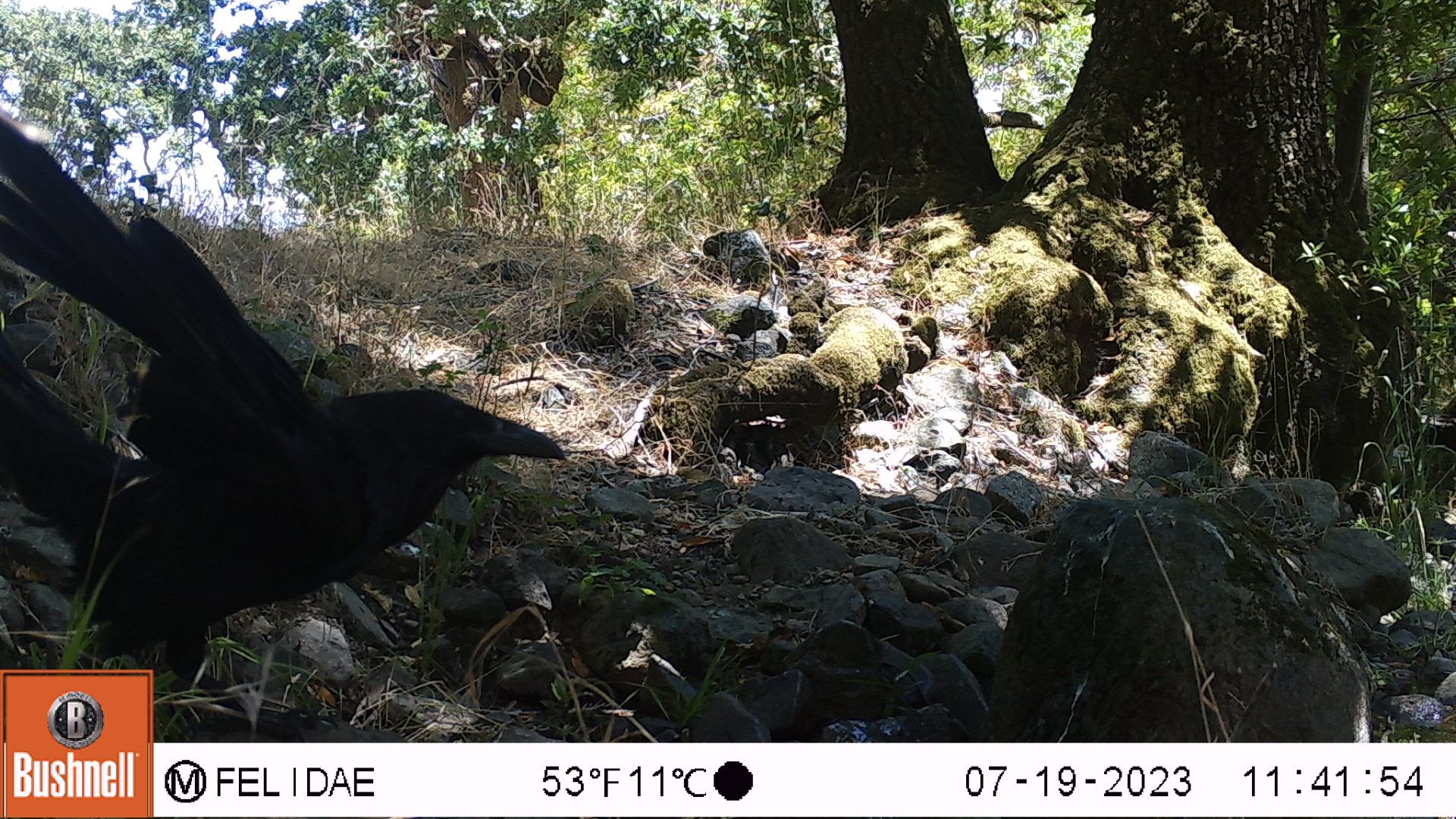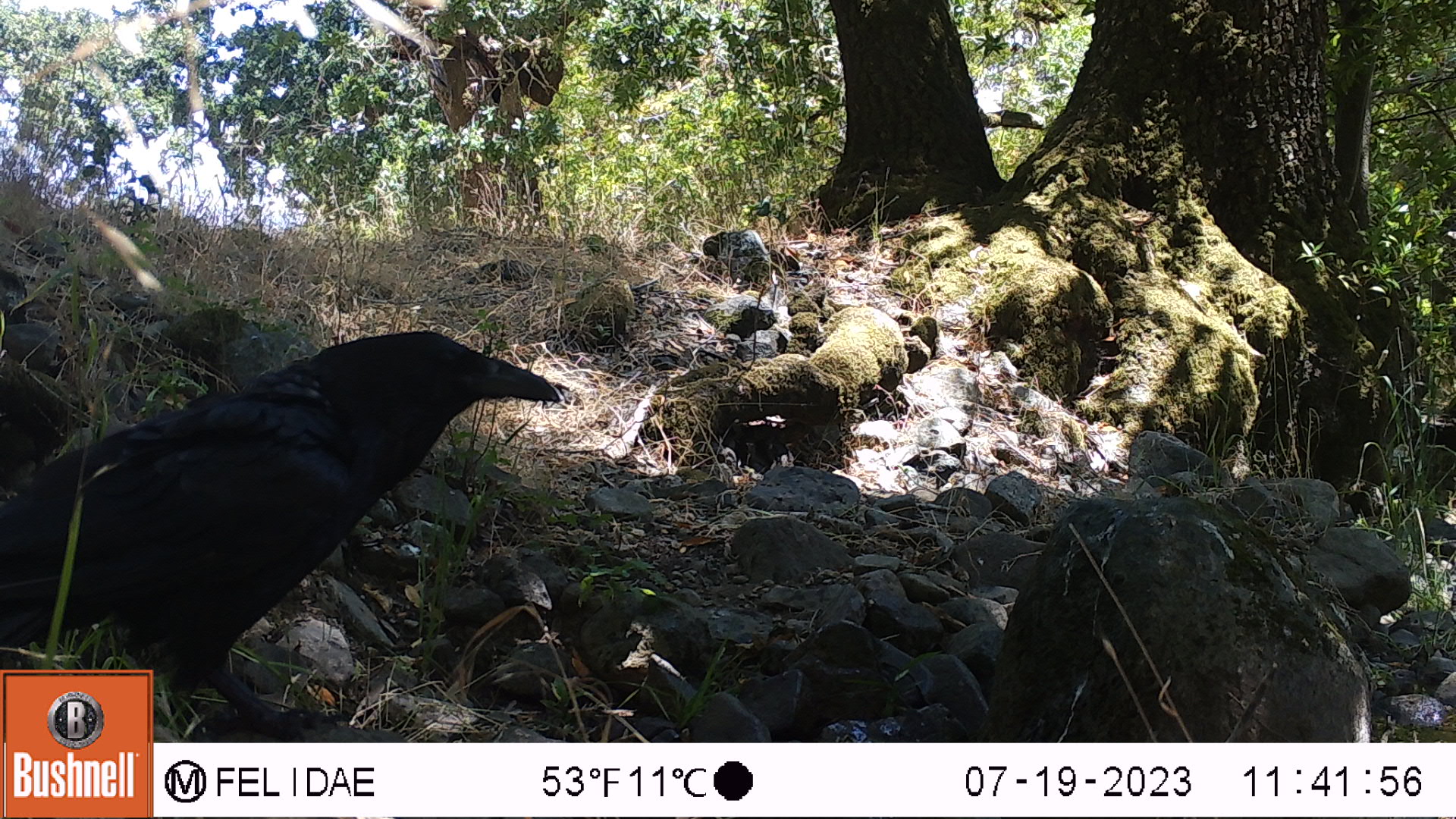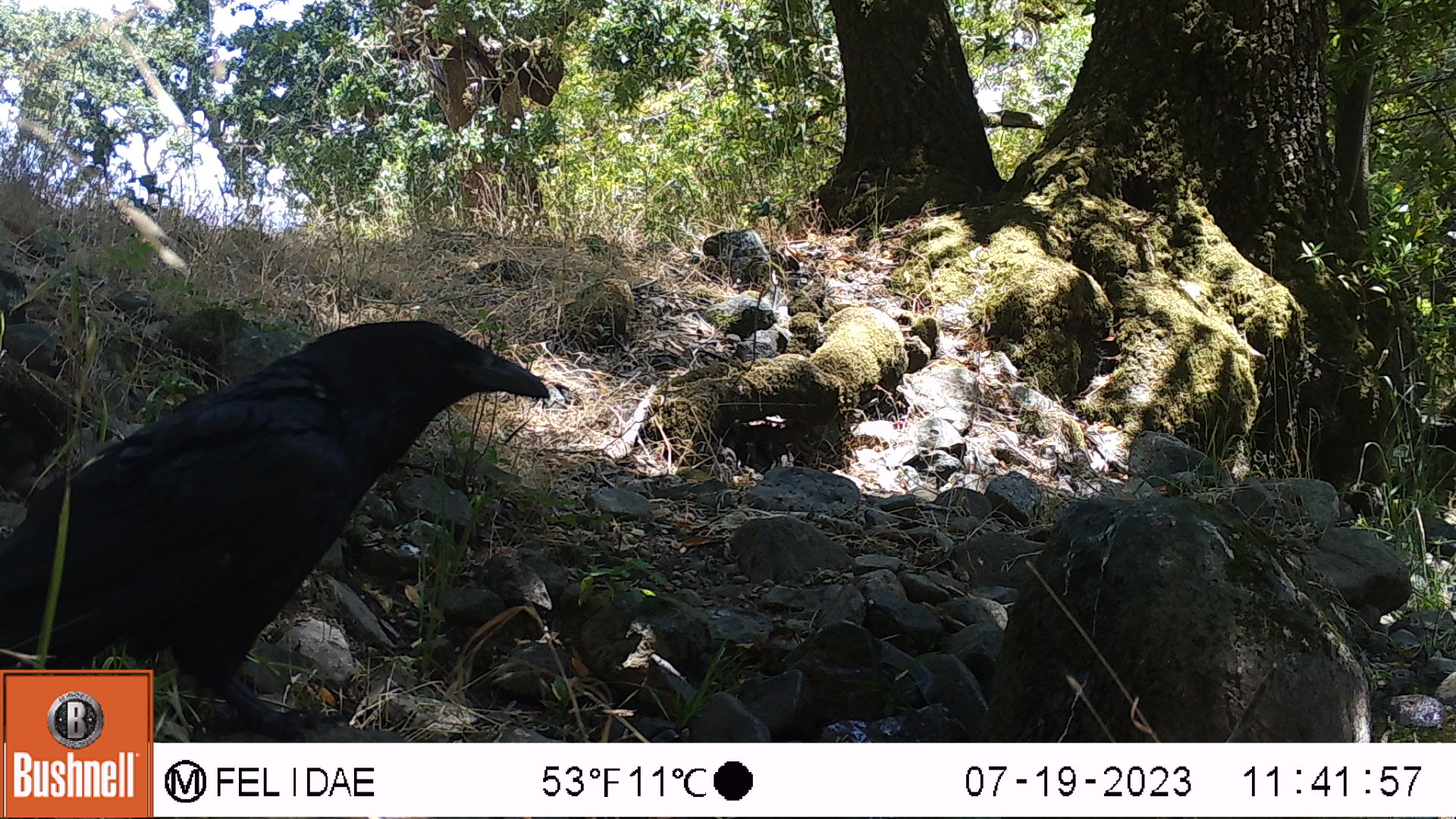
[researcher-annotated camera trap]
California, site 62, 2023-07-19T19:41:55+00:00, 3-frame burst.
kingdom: Animalia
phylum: Chordata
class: Aves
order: Passeriformes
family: Corvidae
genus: Corvus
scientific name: Corvus brachyrhynchos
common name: american crow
American crow (Corvus brachyrhynchos).